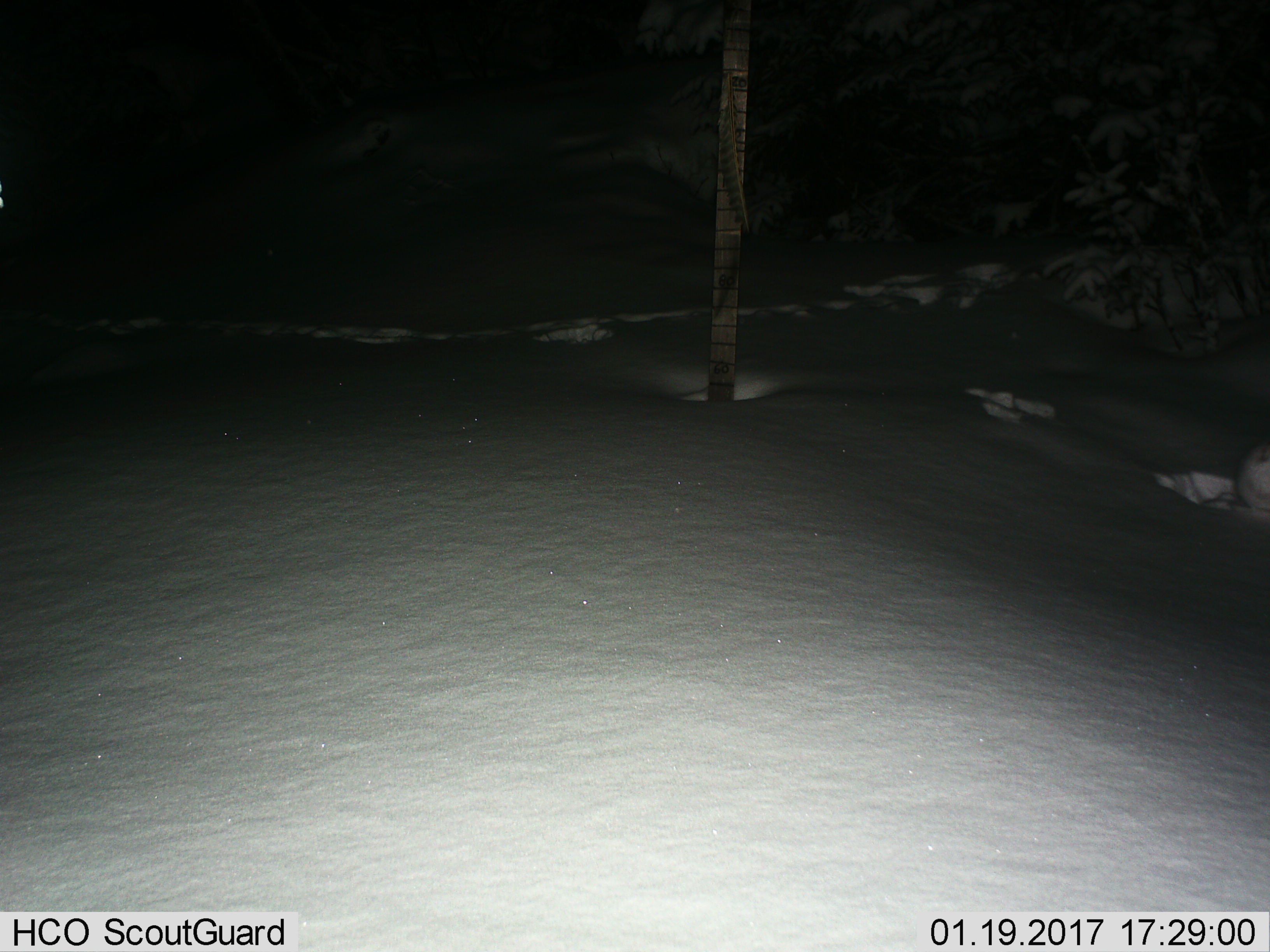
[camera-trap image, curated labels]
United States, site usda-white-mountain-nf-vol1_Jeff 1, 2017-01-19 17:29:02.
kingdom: Animalia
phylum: Chordata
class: Mammalia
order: Lagomorpha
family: Leporidae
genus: Lepus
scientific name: Lepus americanus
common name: snowshoe hare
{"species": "snowshoe hare (Lepus americanus)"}